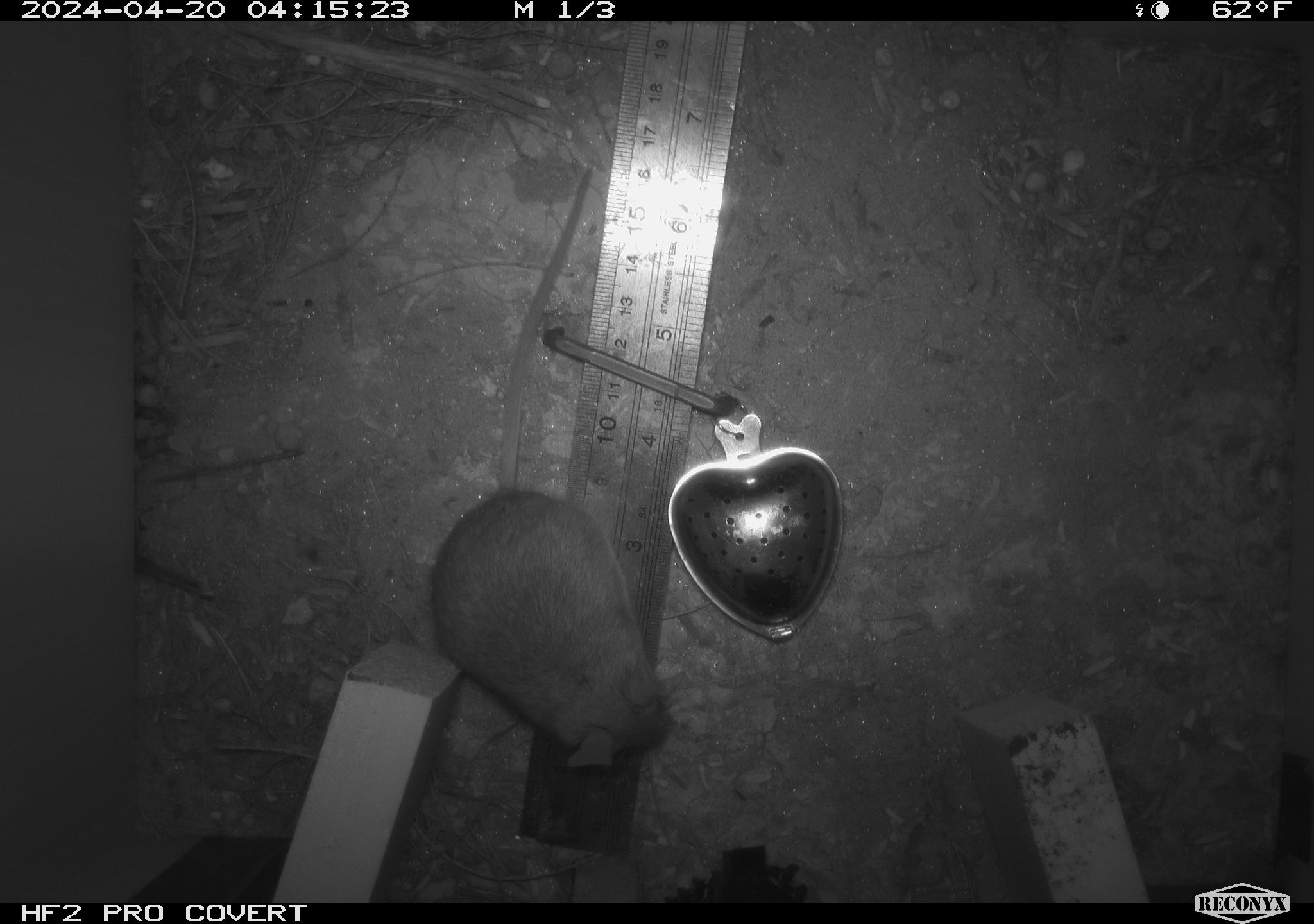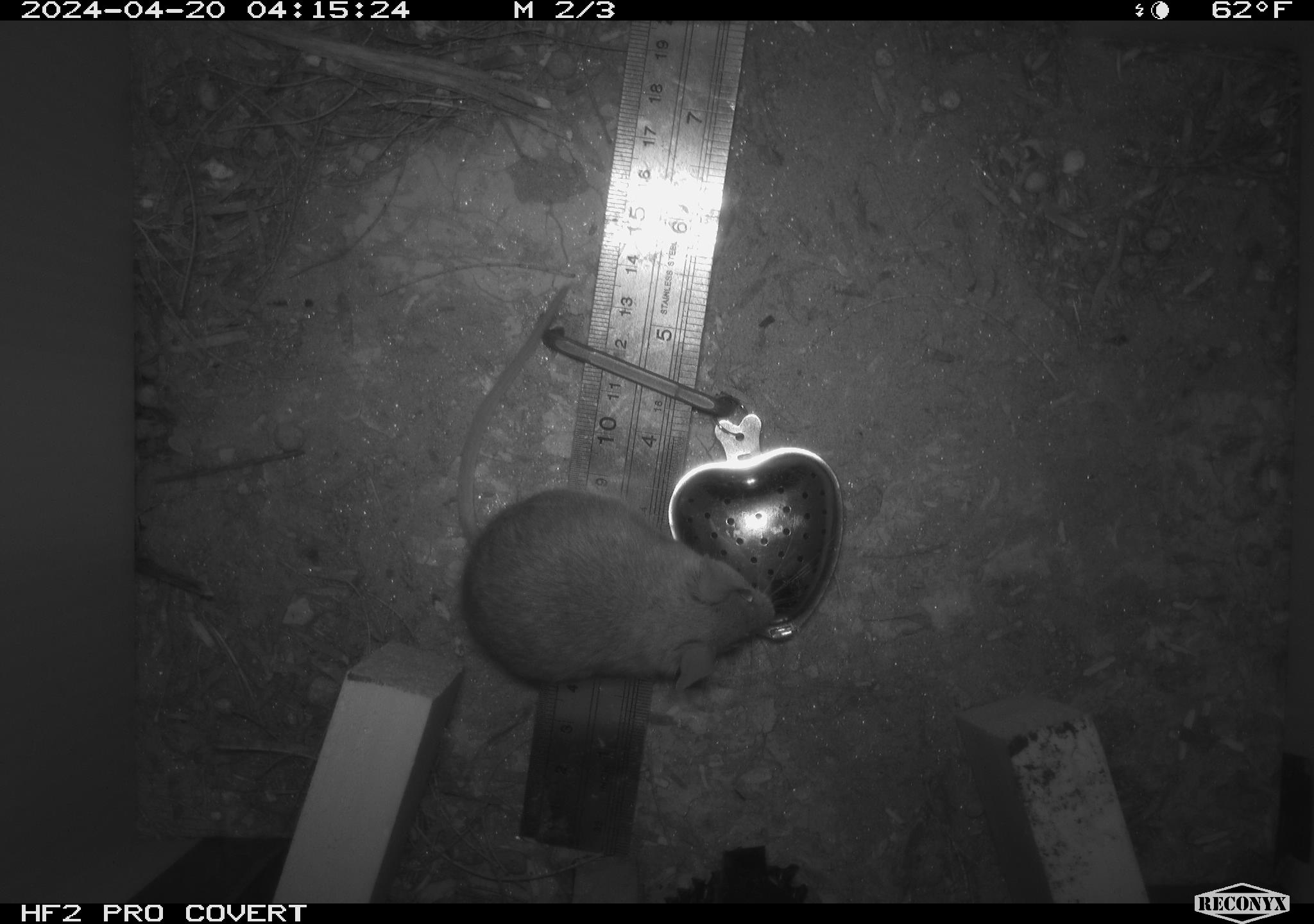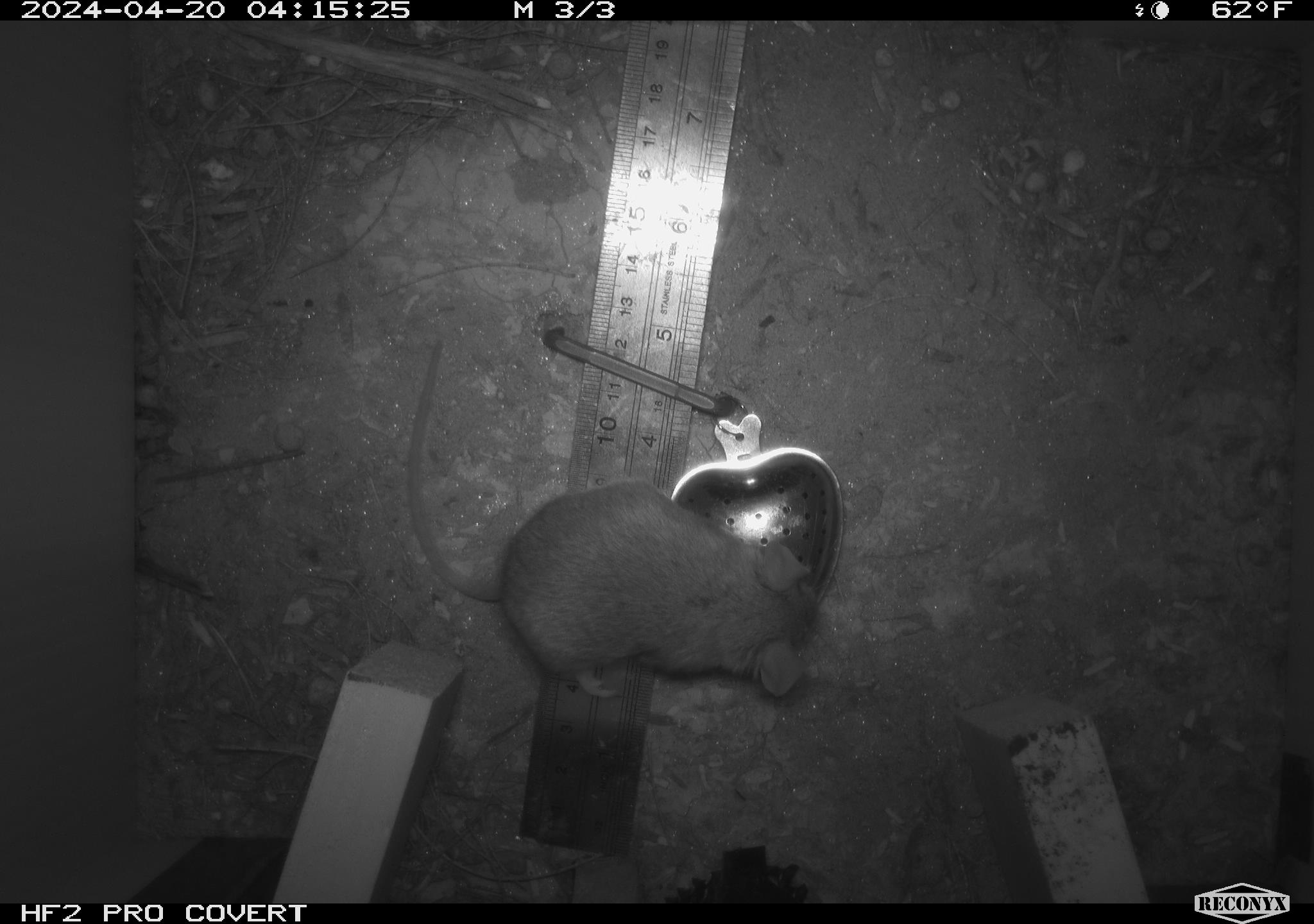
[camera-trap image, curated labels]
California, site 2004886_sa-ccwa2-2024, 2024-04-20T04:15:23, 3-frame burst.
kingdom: Animalia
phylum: Chordata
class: Mammalia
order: Rodentia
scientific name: Rodentia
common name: mouse species